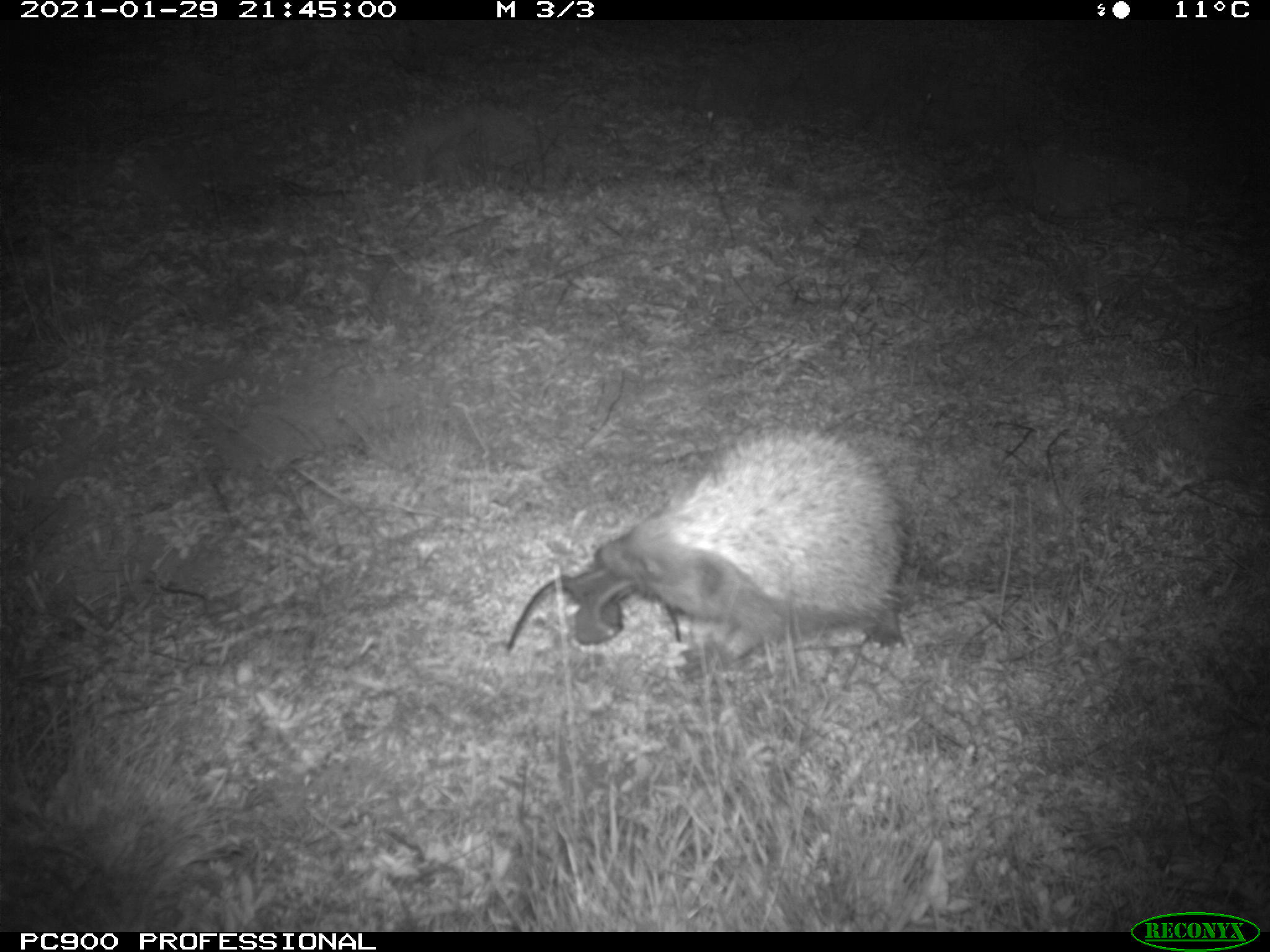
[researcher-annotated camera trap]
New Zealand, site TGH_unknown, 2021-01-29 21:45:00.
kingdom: Animalia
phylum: Chordata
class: Mammalia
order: Eulipotyphla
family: Erinaceidae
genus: Erinaceus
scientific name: Erinaceus europaeus europaeus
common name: european hedgehog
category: hedgehog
Hedgehog (european hedgehog) (Erinaceus europaeus europaeus).